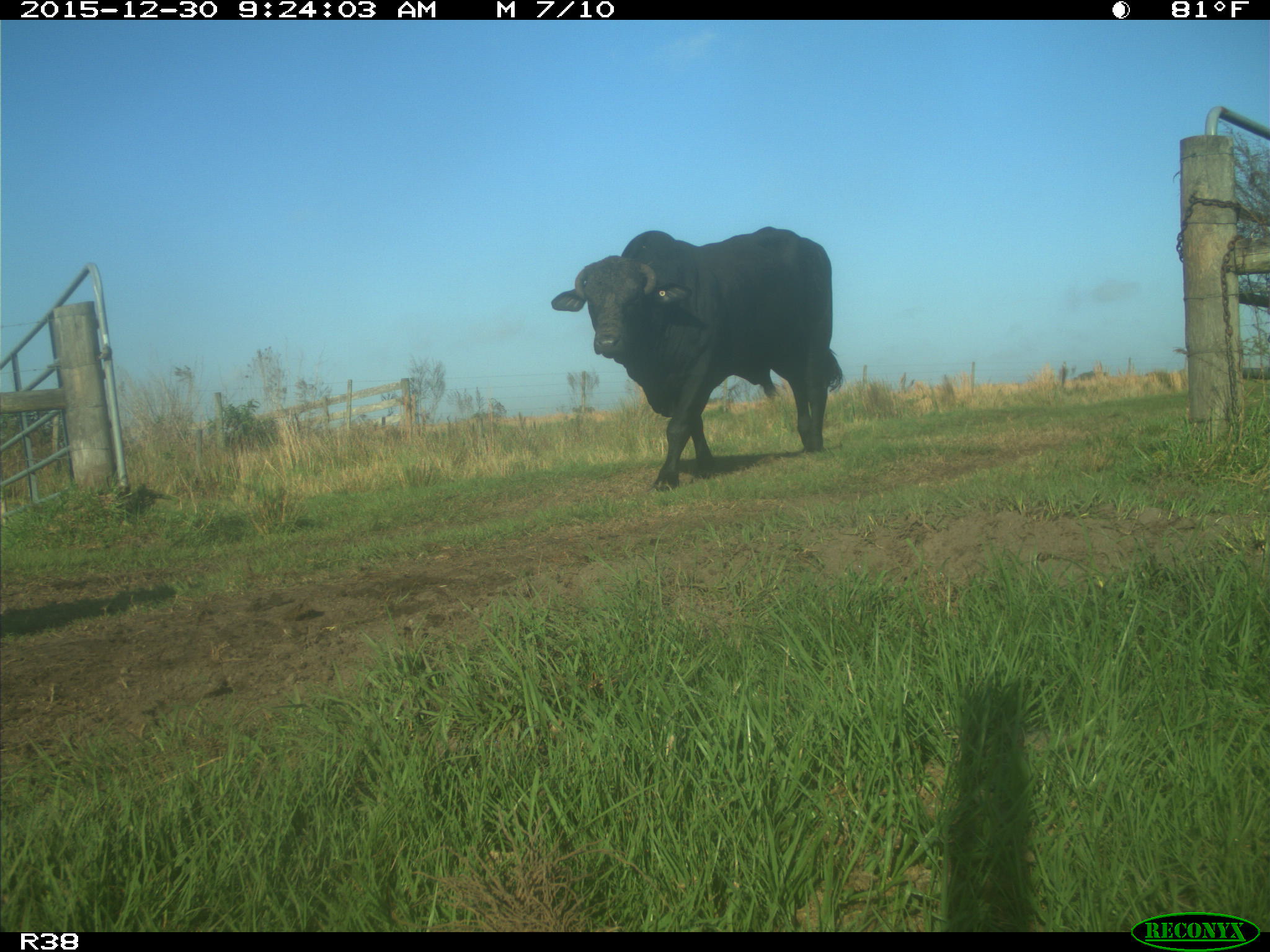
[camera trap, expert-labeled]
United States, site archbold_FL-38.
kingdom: Animalia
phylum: Chordata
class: Mammalia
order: Artiodactyla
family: Bovidae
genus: Bos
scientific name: Bos taurus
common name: domestic cow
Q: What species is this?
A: Bos taurus (domestic cow).